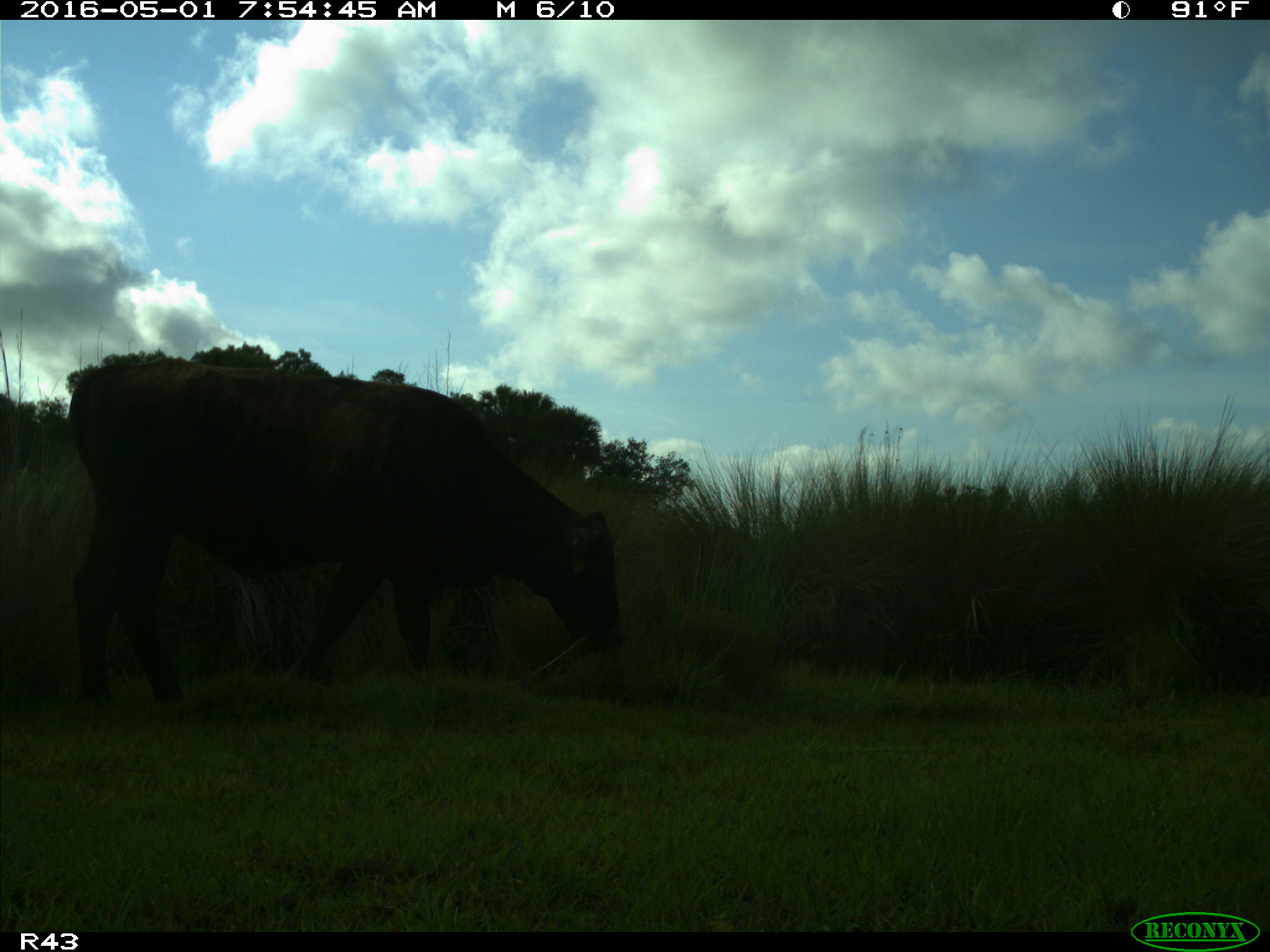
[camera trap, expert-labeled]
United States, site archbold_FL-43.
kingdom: Animalia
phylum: Chordata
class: Mammalia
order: Artiodactyla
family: Bovidae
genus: Bos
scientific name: Bos taurus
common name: domestic cow